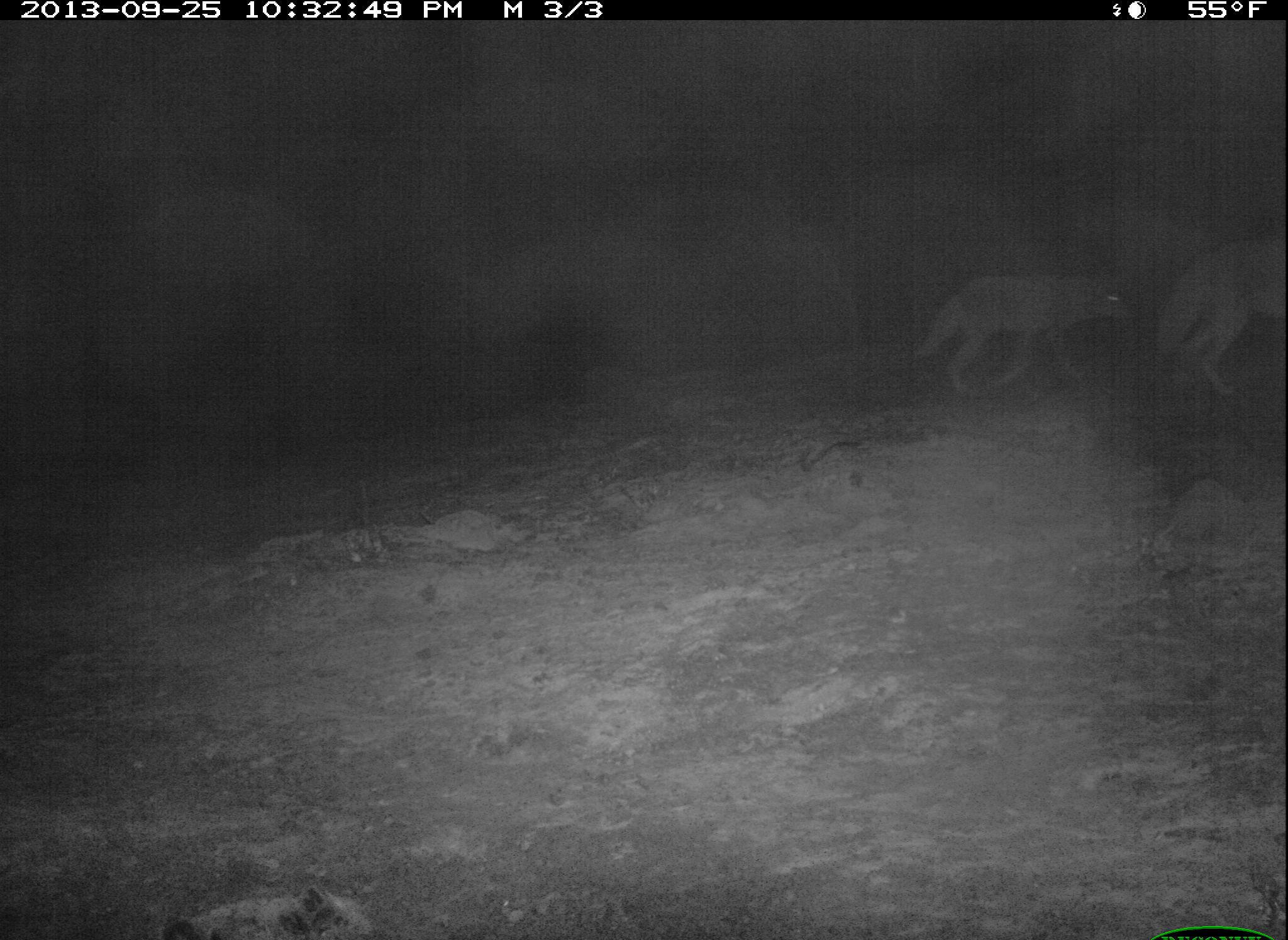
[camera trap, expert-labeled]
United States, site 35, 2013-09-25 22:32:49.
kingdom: Animalia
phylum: Chordata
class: Mammalia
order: Carnivora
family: Canidae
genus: Canis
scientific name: Canis latrans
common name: coyote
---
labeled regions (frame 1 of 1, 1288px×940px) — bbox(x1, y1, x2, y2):
coyote: bbox(913, 271, 1138, 396); bbox(1159, 235, 1288, 417)